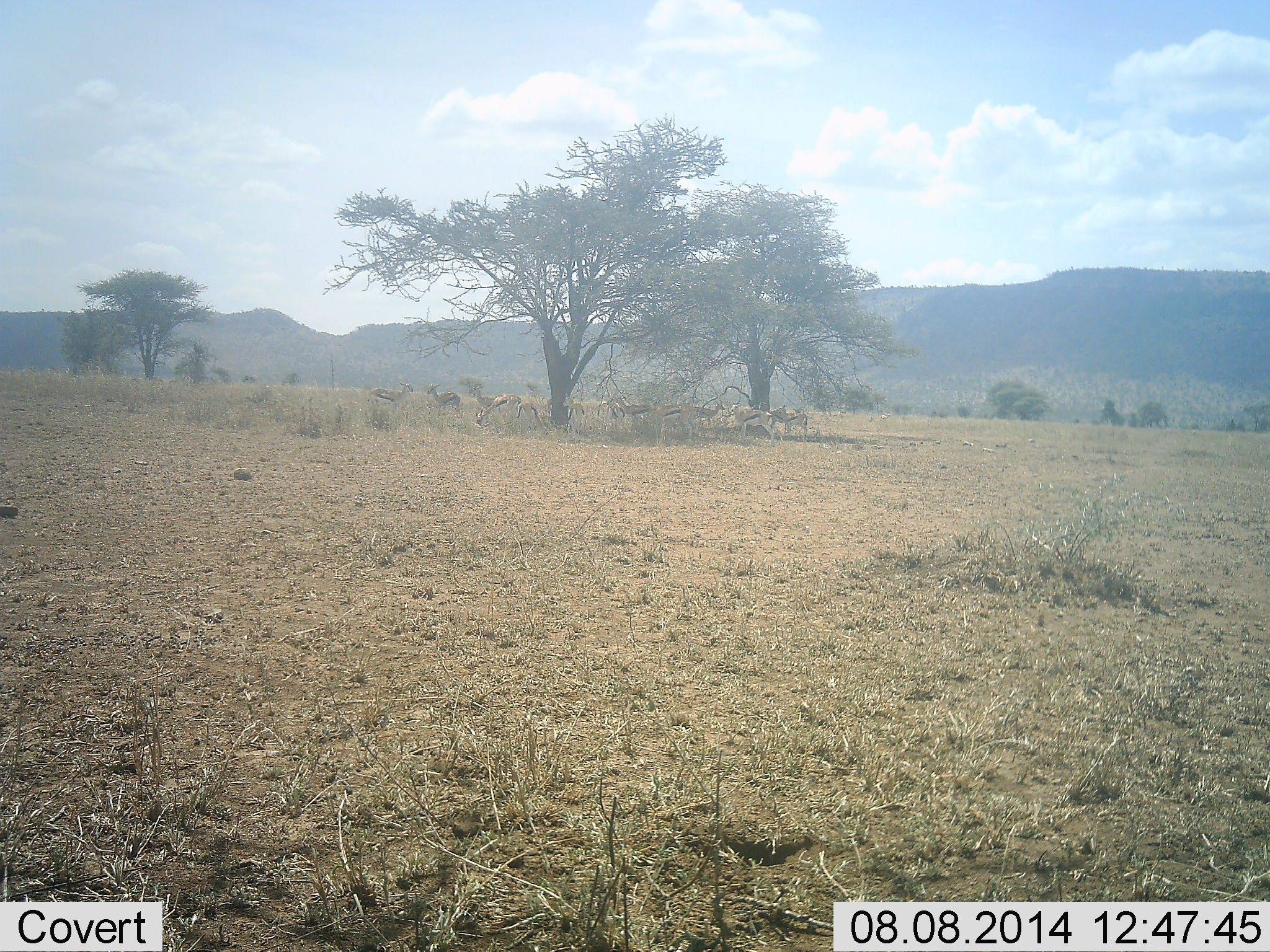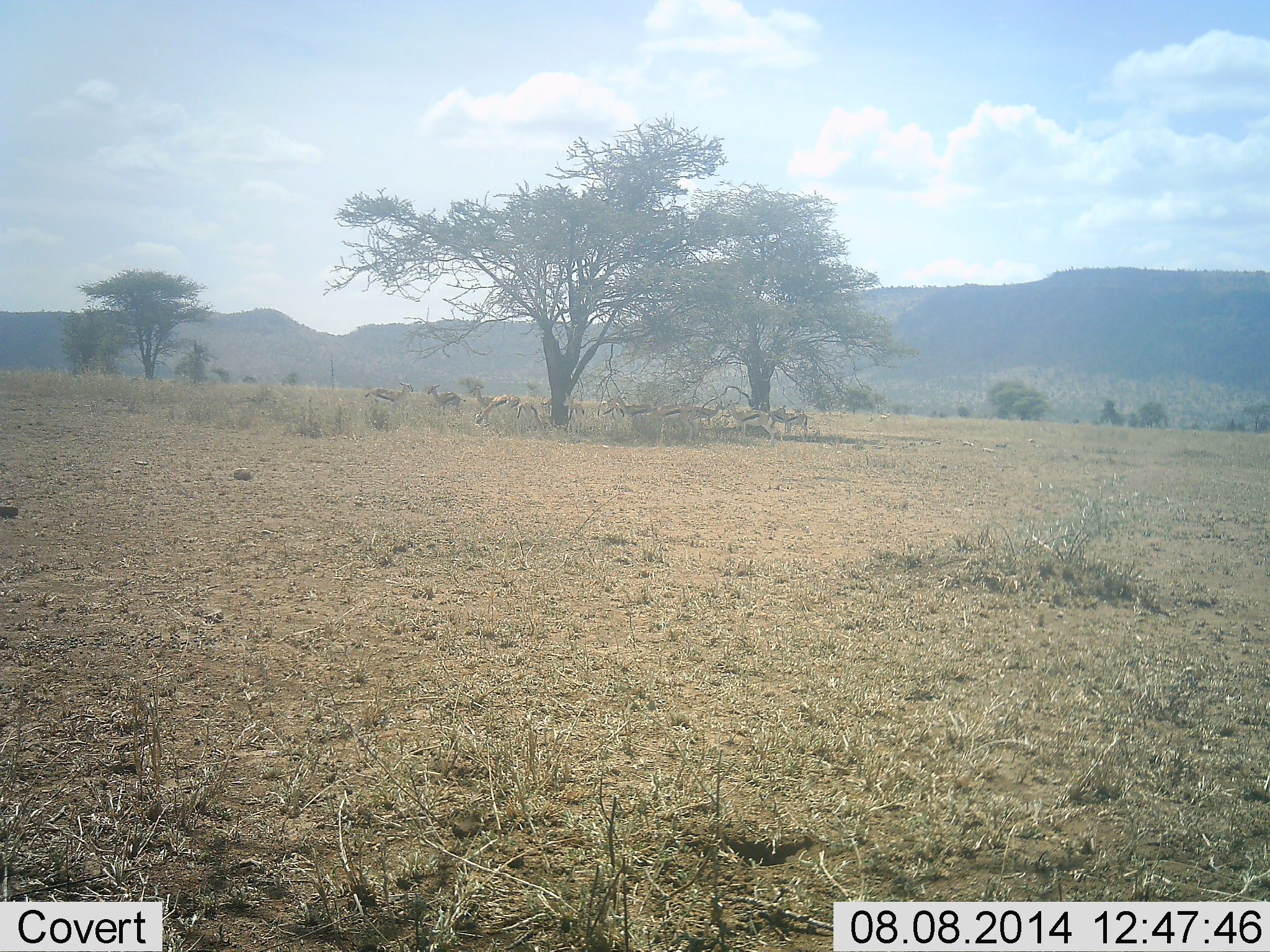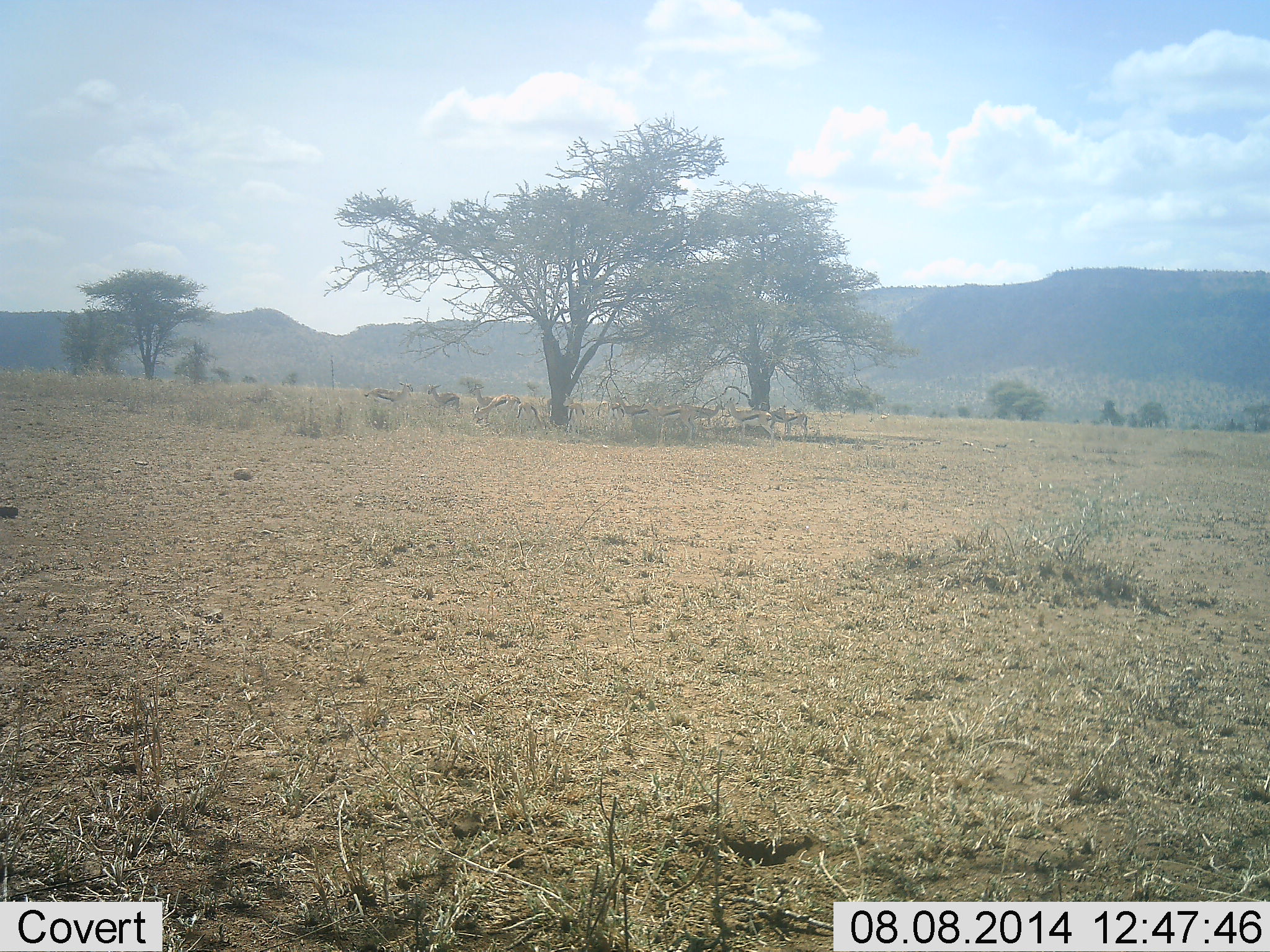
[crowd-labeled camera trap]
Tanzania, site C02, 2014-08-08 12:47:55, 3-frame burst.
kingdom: Animalia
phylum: Chordata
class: Mammalia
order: Artiodactyla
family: Bovidae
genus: Eudorcas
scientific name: Eudorcas thomsonii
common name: thomson's gazelle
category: gazellethomsons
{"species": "gazellethomsons (thomson's gazelle) (Eudorcas thomsonii)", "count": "11-50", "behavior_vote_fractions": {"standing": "90%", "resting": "10%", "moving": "10%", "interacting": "10%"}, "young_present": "0%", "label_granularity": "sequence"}